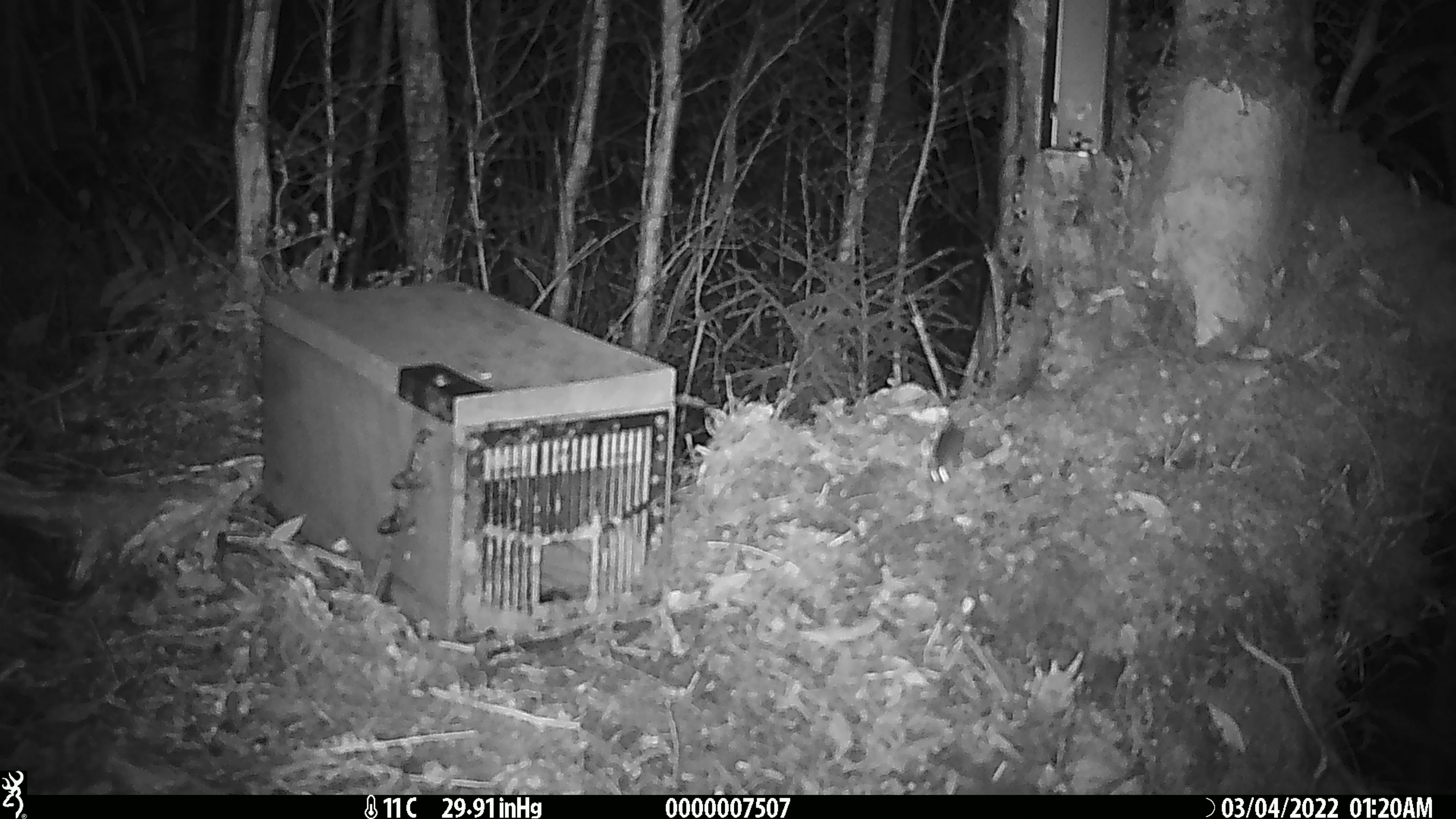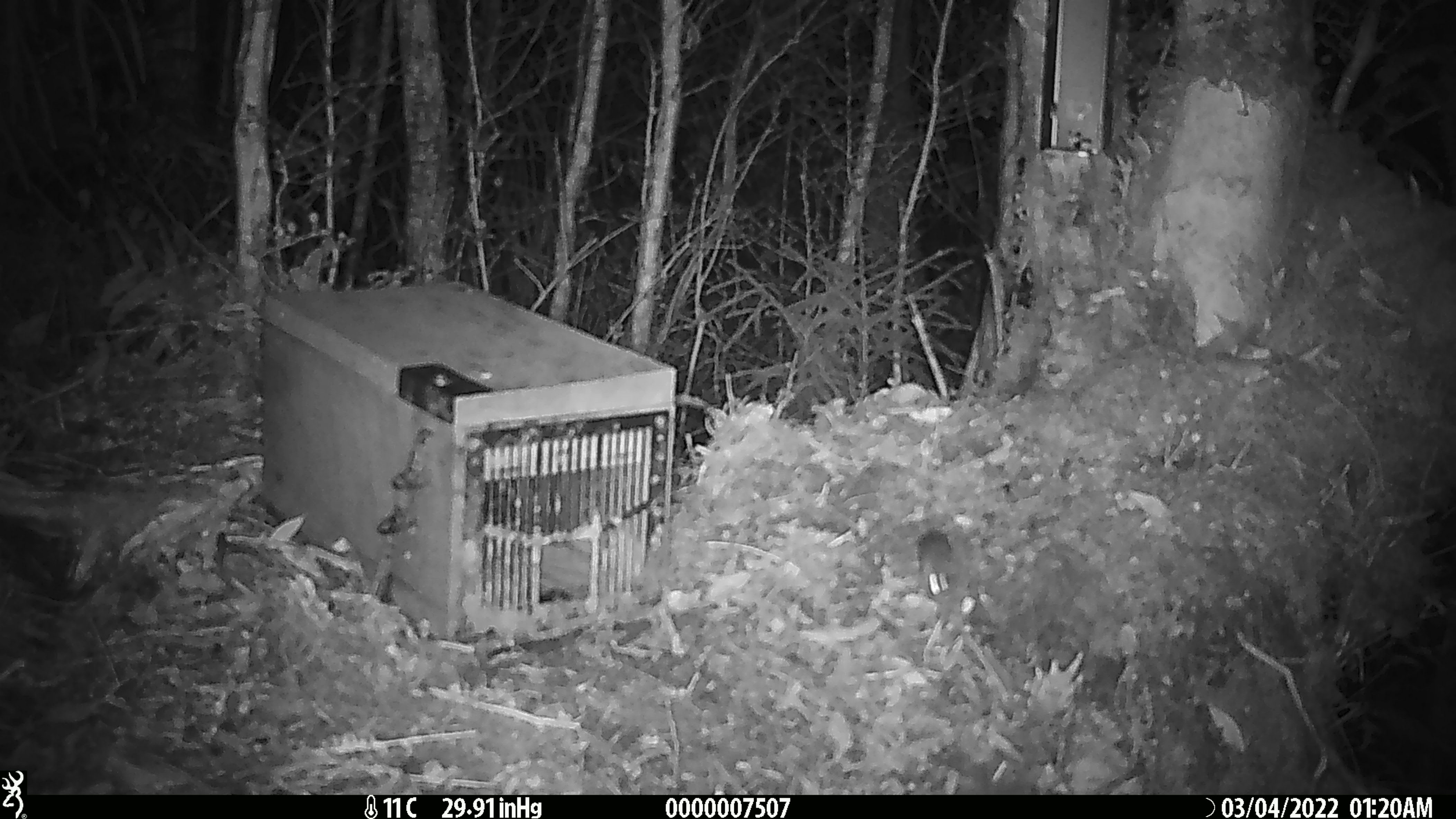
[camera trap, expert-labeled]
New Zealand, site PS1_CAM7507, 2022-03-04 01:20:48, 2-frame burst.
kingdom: Animalia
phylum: Chordata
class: Mammalia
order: Rodentia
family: Muridae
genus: Mus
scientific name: Mus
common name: mouse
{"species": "mouse (Mus)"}